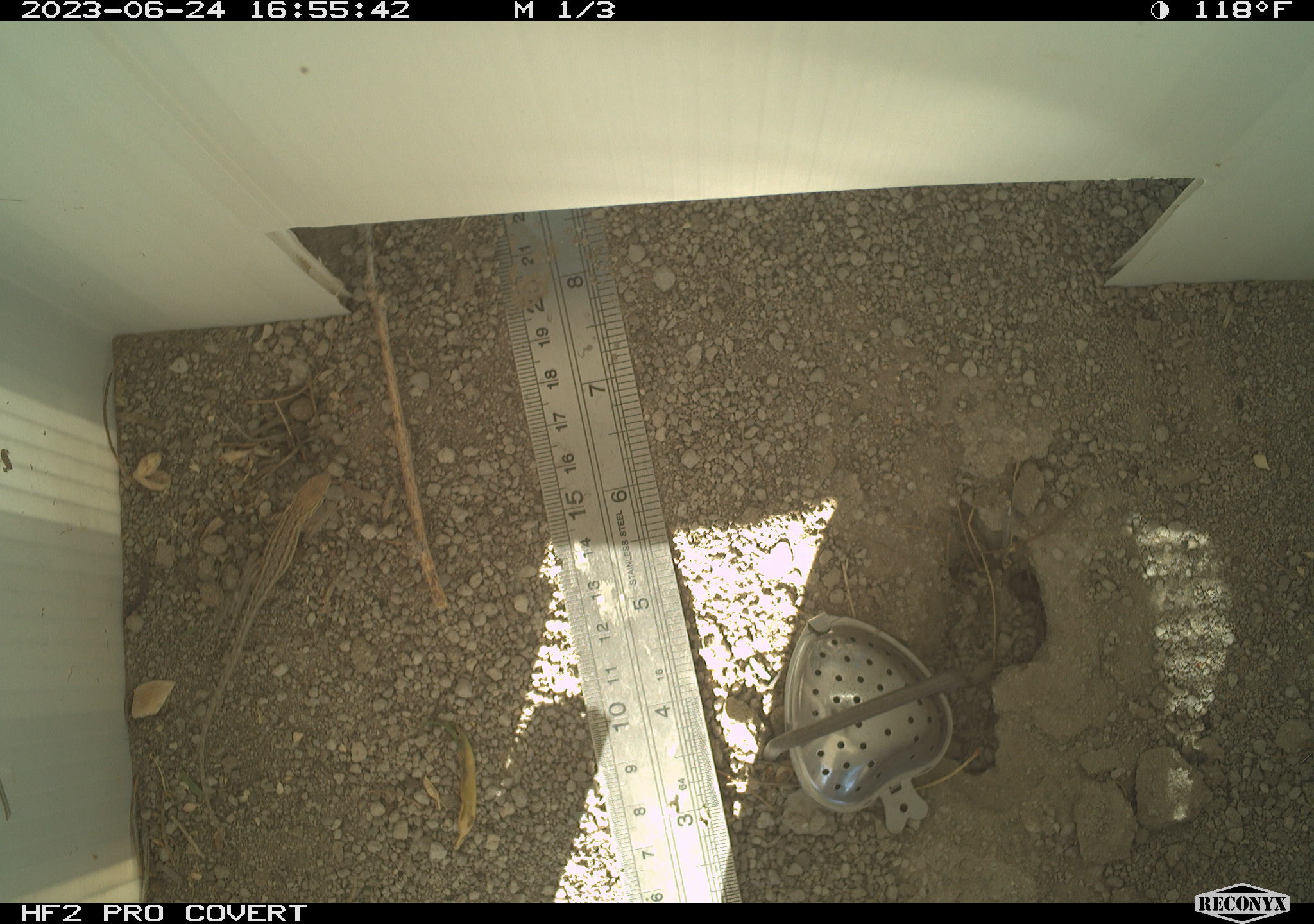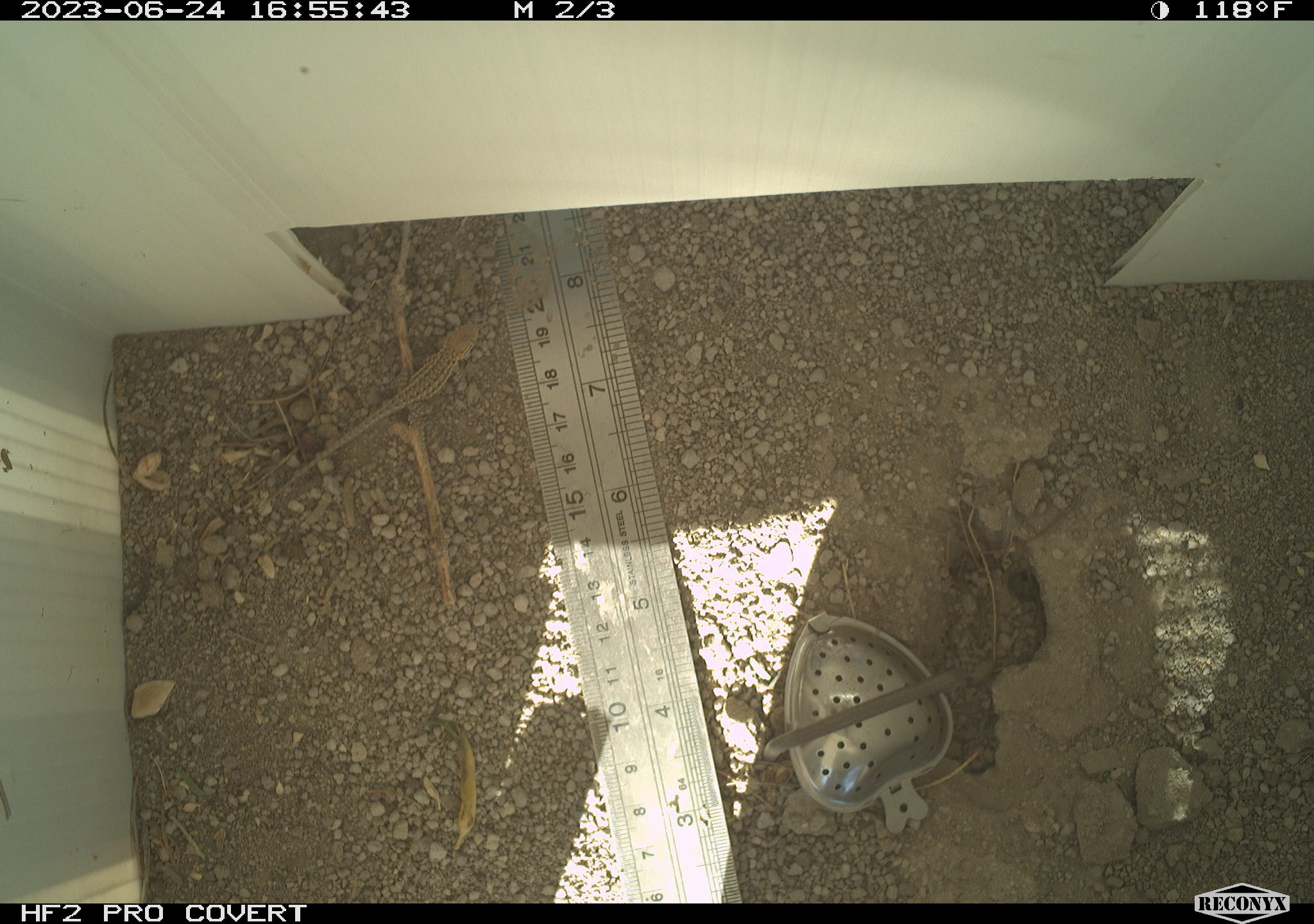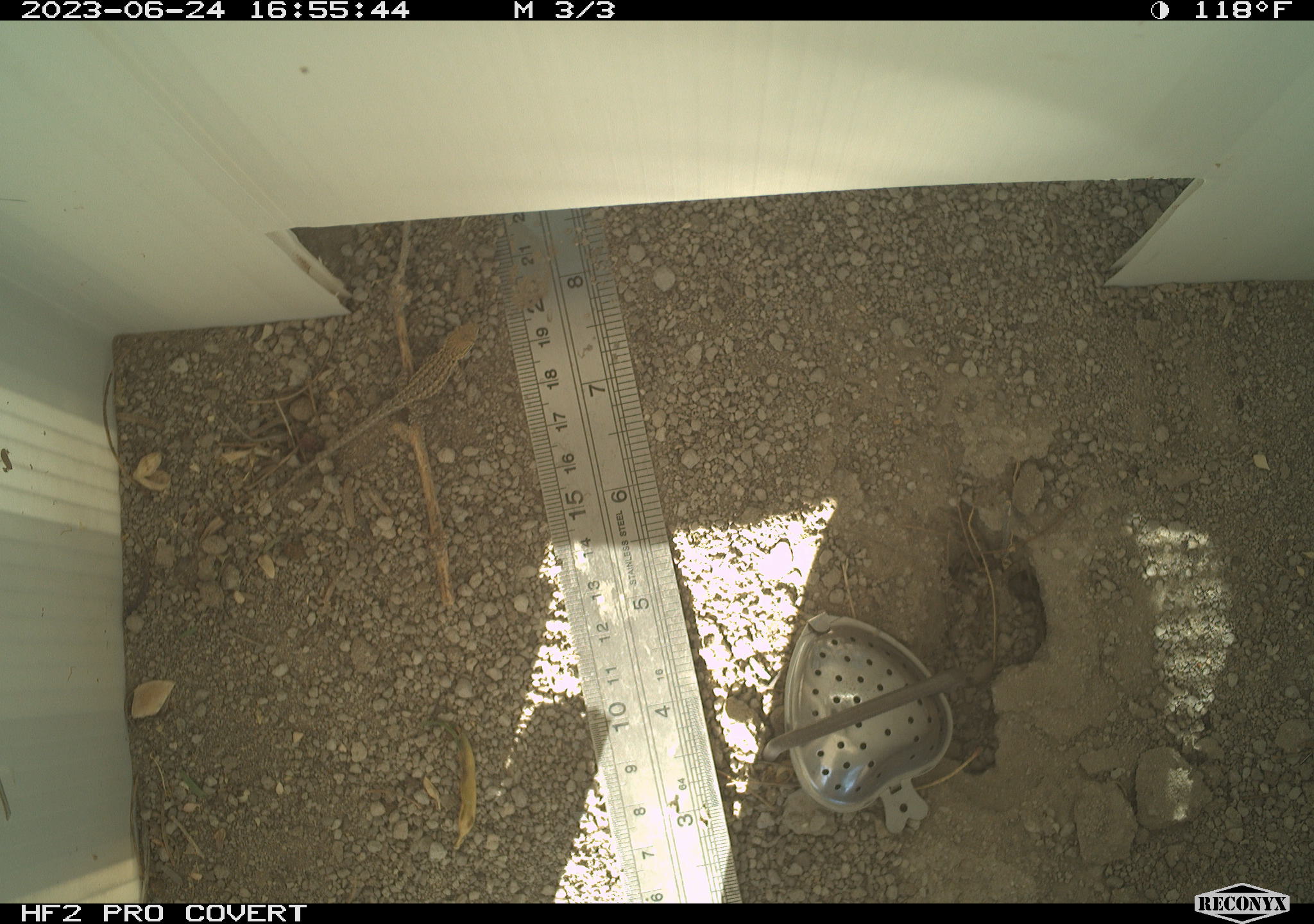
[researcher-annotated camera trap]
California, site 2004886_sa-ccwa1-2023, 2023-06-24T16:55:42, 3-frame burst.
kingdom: Animalia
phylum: Chordata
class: Reptilia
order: Squamata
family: Phrynosomatidae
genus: Uta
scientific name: Uta stansburiana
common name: common side-blotched lizard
Common side-blotched lizard (Uta stansburiana).